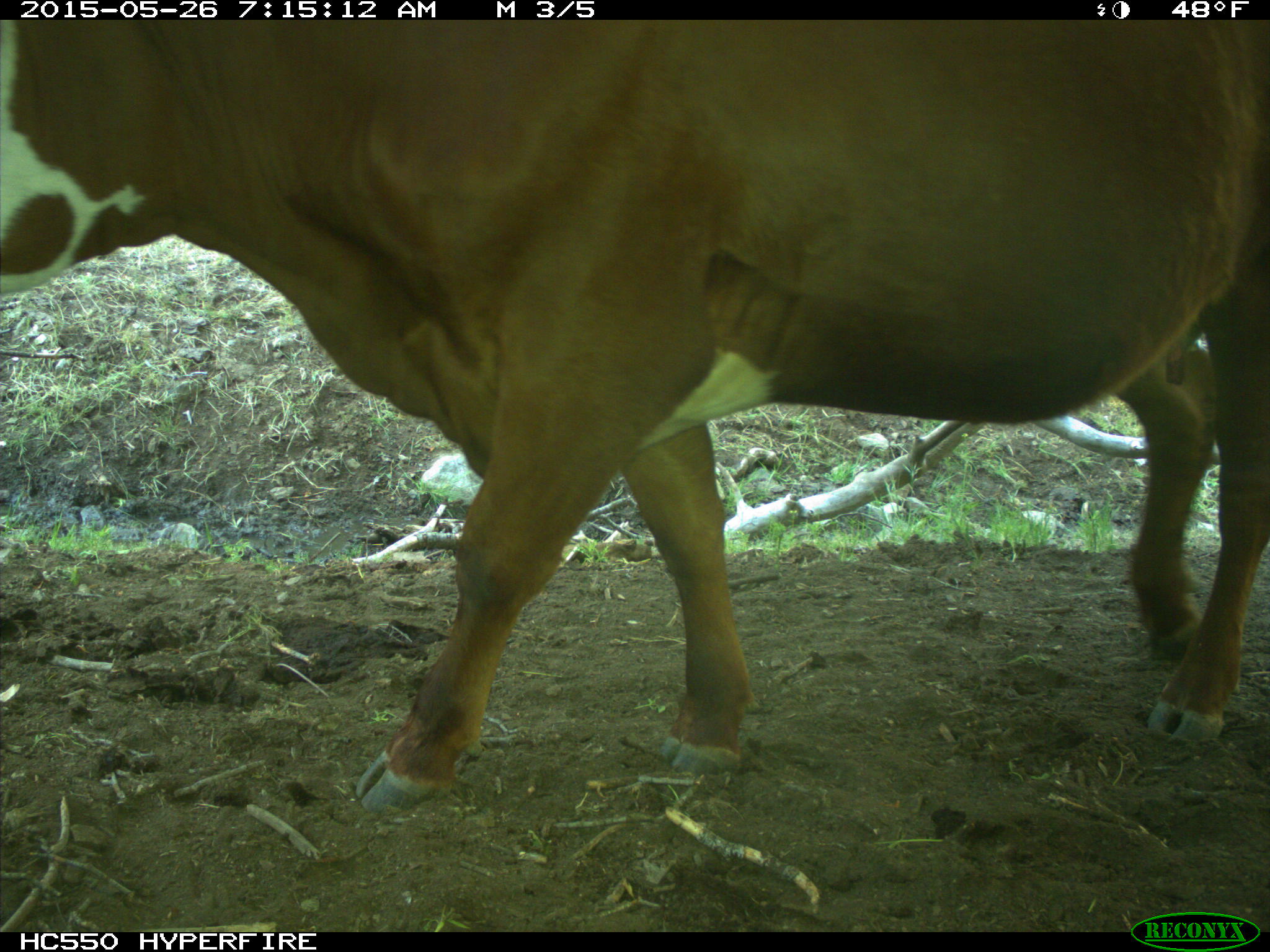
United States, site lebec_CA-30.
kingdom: Animalia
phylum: Chordata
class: Mammalia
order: Artiodactyla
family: Bovidae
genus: Bos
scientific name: Bos taurus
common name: domestic cow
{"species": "Bos taurus (domestic cow)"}